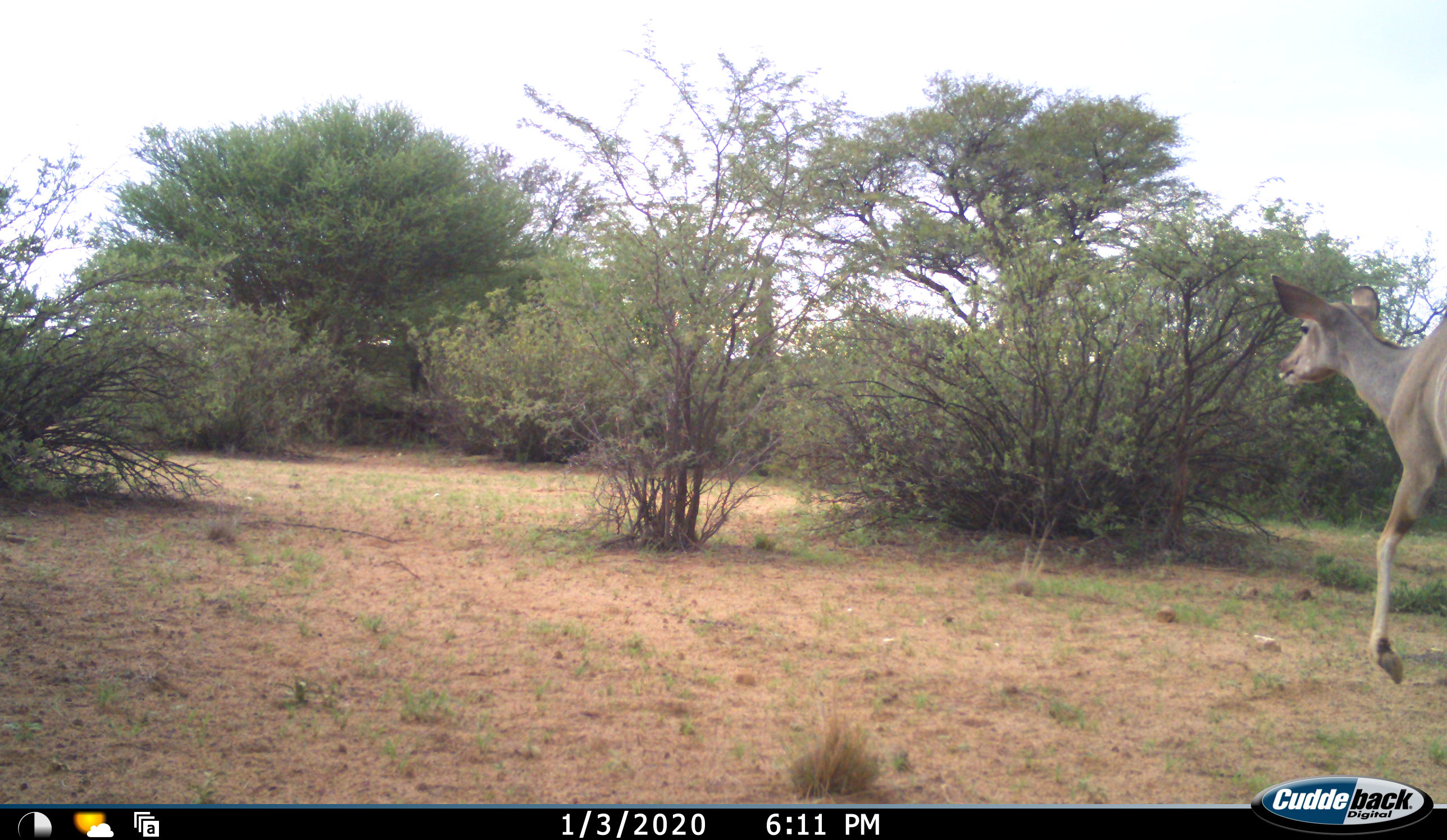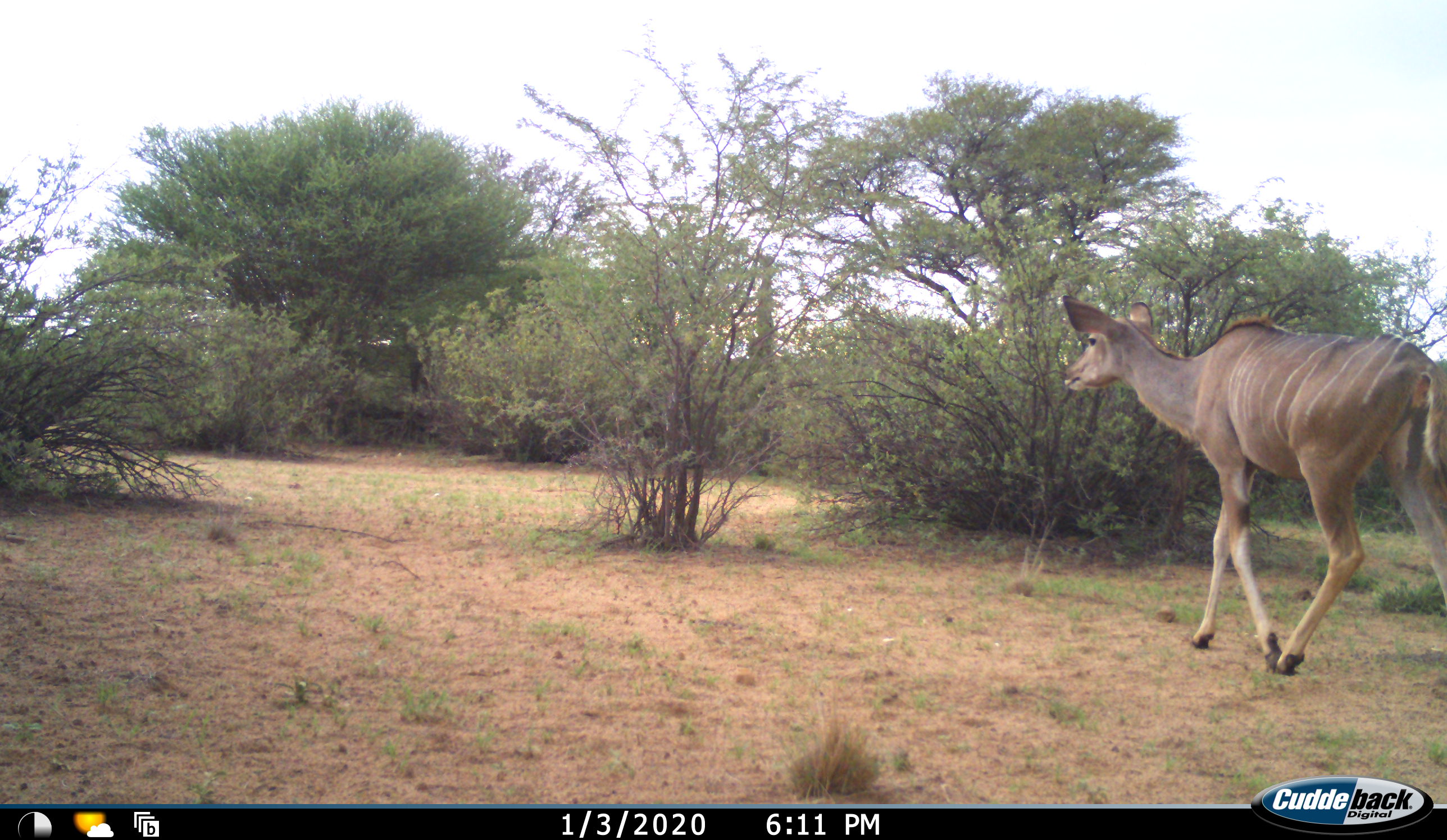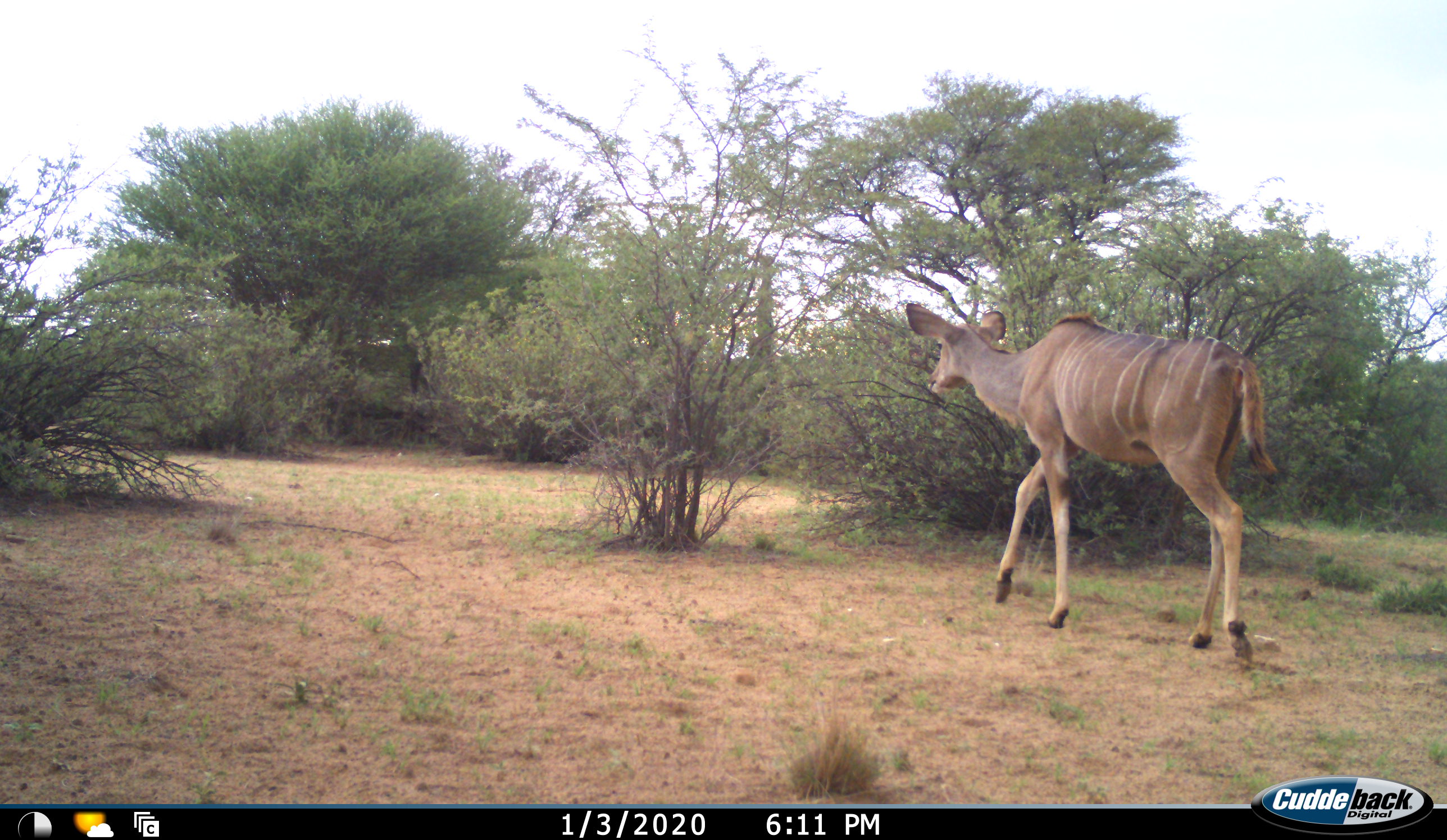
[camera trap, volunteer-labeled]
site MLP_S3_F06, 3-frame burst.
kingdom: Animalia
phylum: Chordata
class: Mammalia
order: Artiodactyla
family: Bovidae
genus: Tragelaphus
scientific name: Tragelaphus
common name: kudu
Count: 1.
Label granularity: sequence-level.